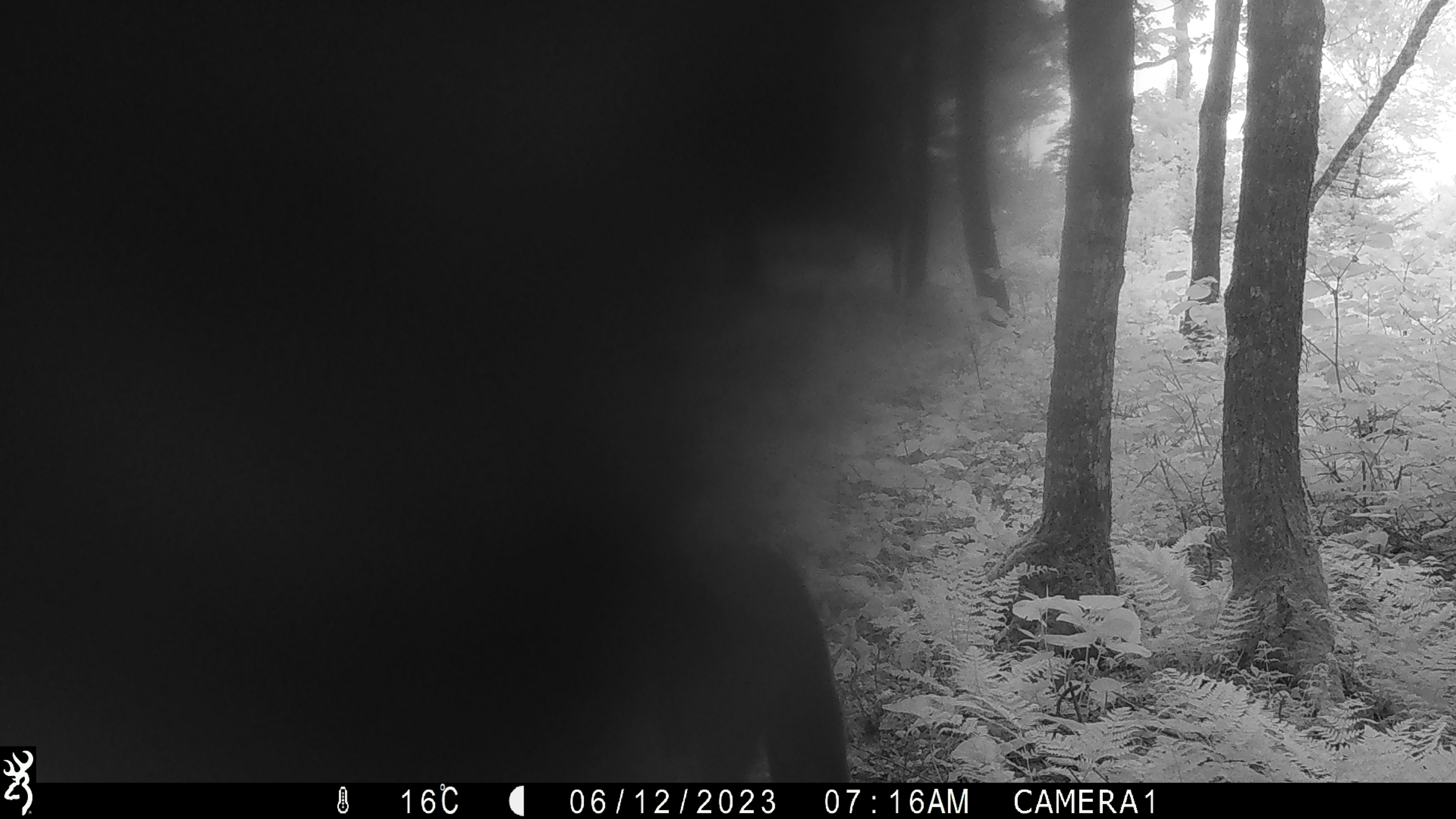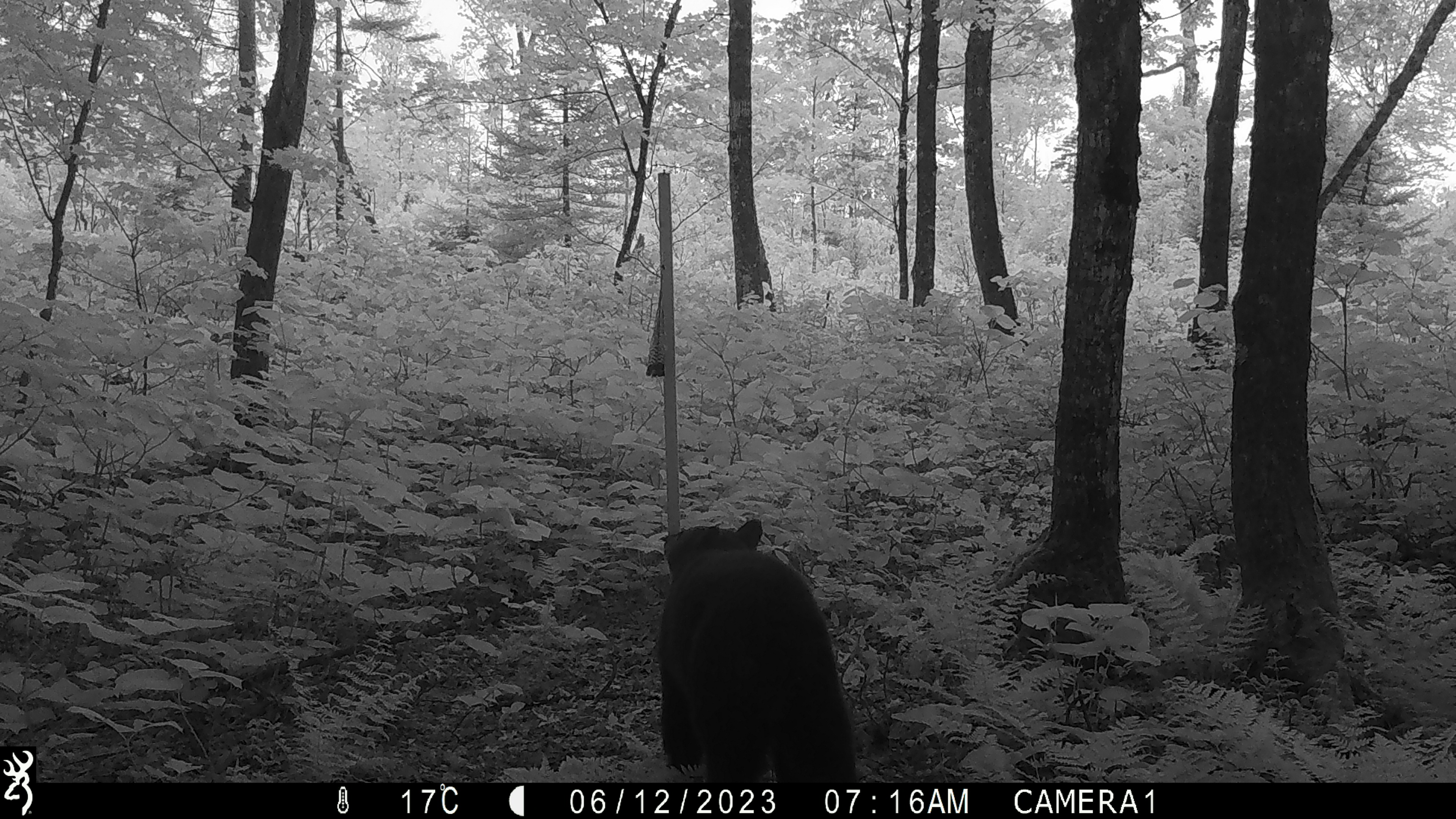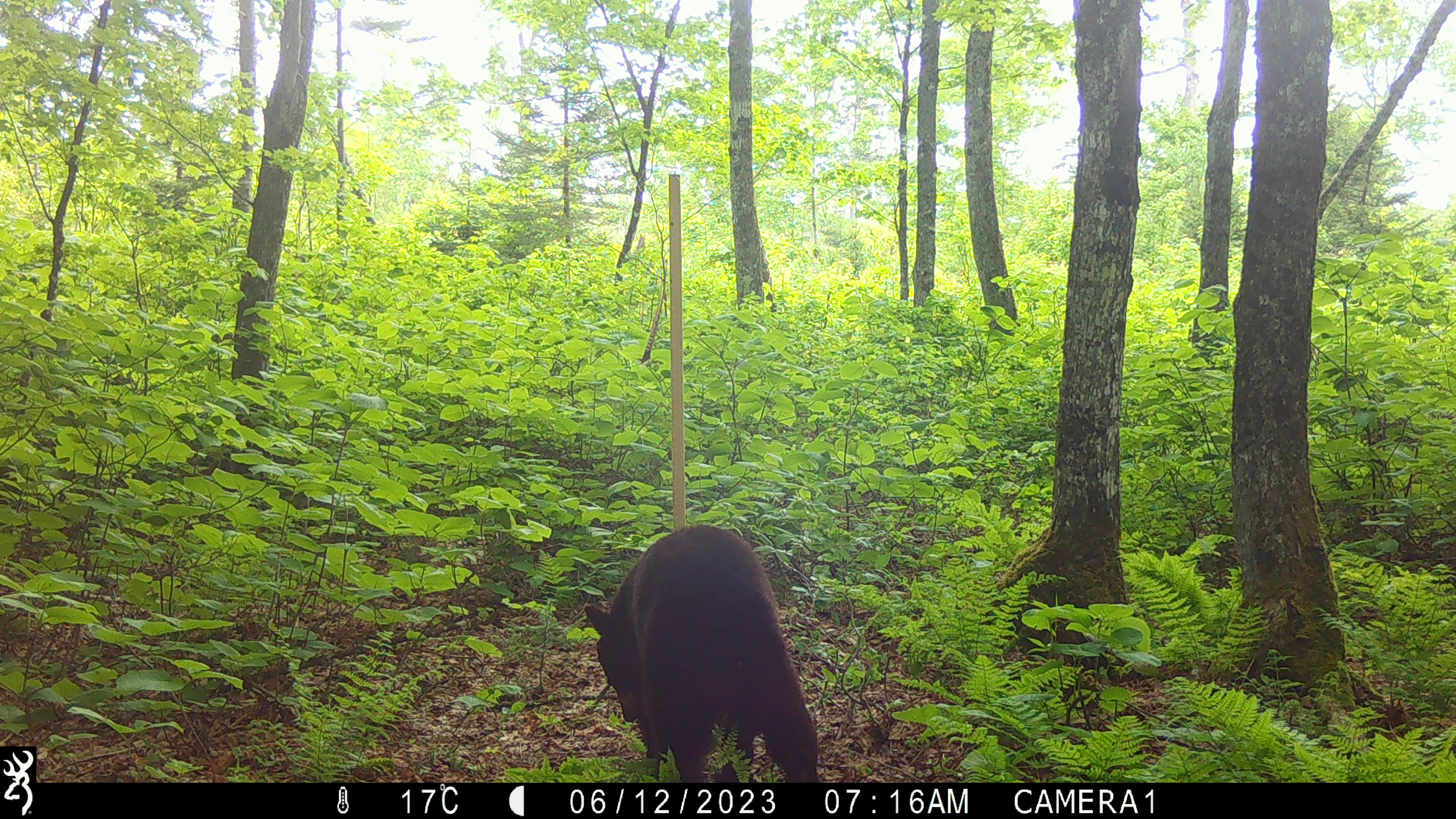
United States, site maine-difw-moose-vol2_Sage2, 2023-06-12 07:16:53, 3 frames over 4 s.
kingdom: Animalia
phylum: Chordata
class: Mammalia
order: Carnivora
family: Ursidae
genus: Ursus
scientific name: Ursus americanus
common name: black bear